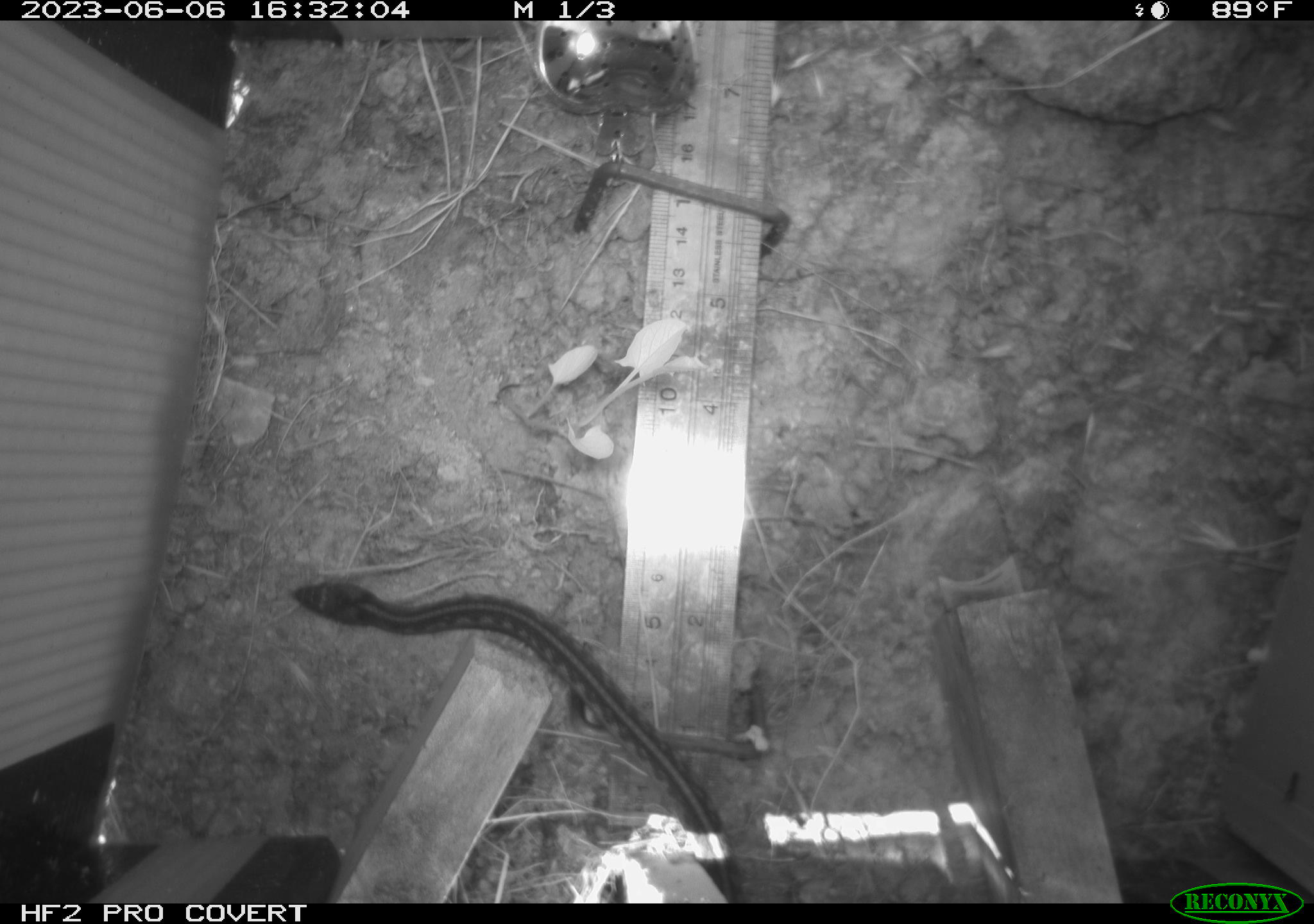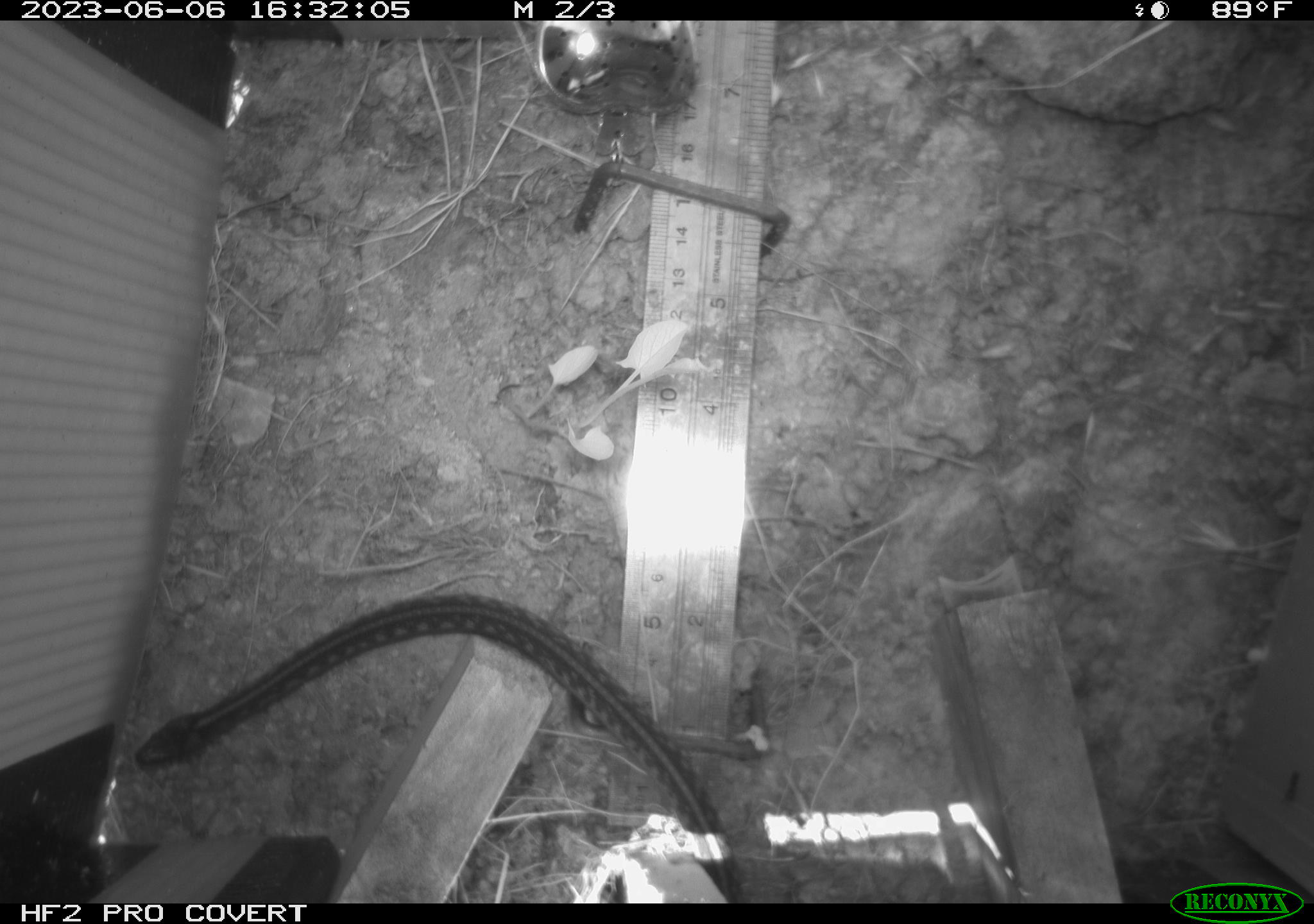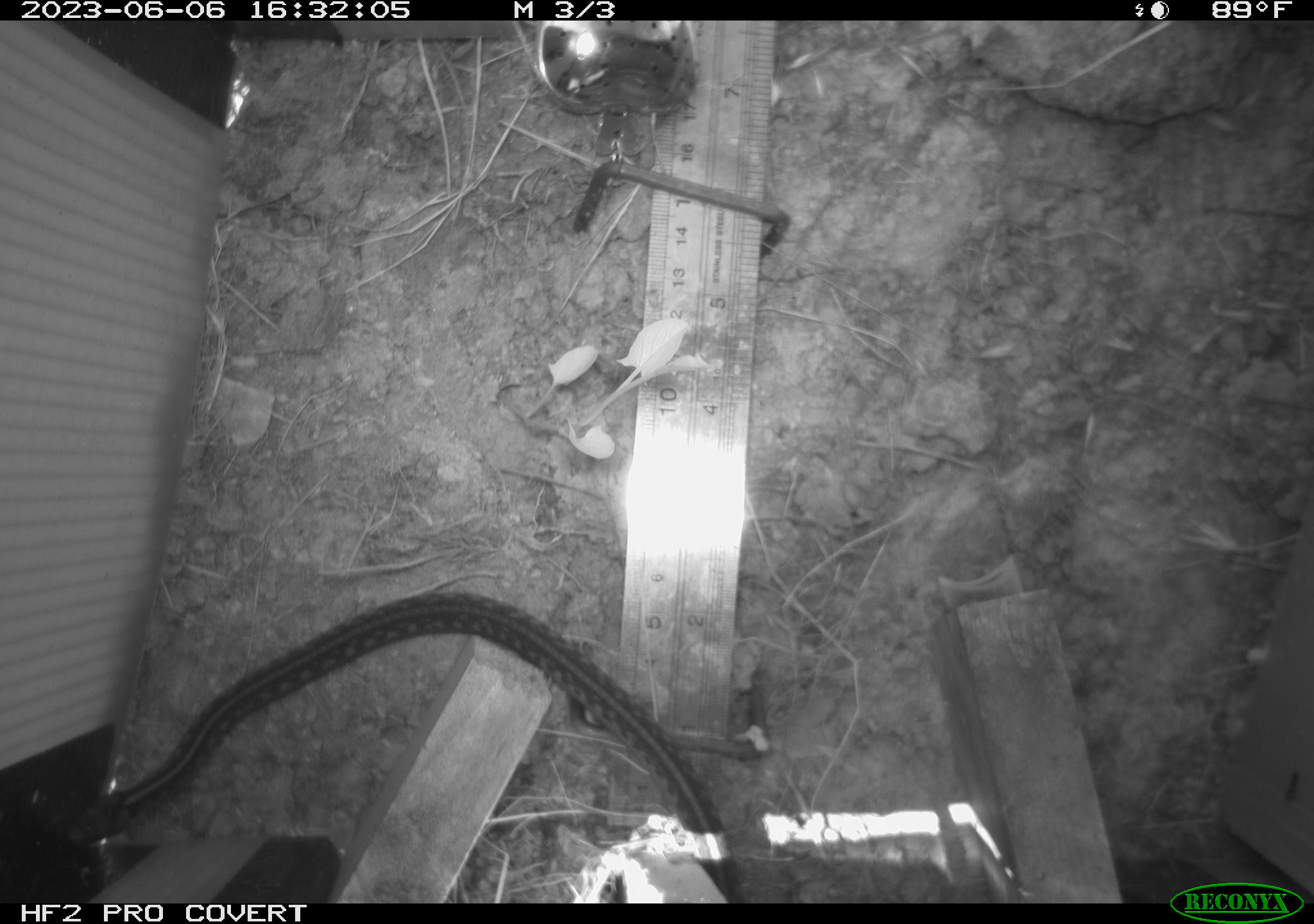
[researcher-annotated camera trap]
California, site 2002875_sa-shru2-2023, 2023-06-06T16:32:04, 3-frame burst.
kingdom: Animalia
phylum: Chordata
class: Reptilia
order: Squamata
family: Colubridae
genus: Thamnophis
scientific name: Thamnophis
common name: american gartersnakes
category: thamnophis species